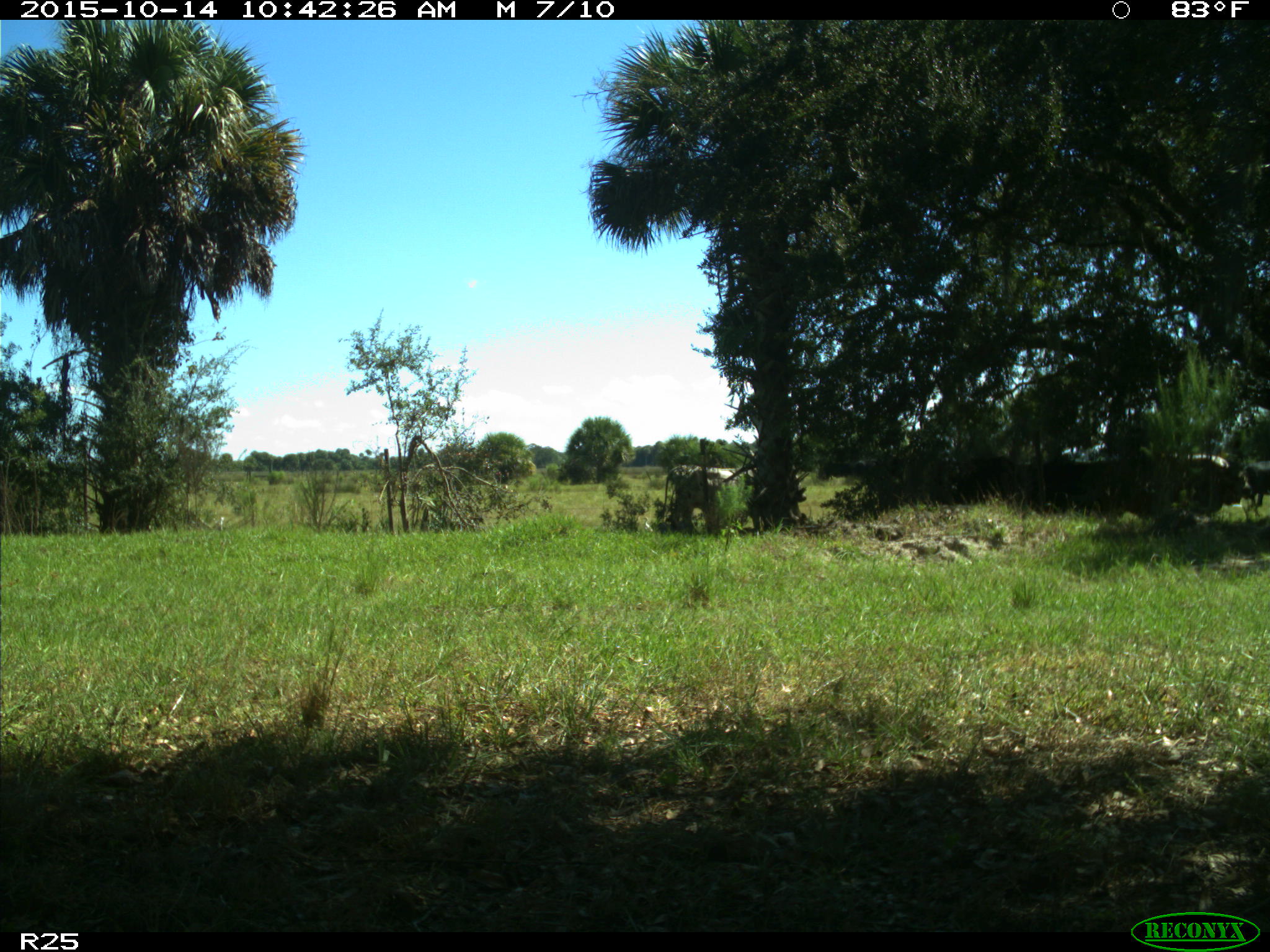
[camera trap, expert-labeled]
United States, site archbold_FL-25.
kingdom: Animalia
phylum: Chordata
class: Mammalia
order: Artiodactyla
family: Bovidae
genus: Bos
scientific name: Bos taurus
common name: domestic cow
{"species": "Bos taurus (domestic cow)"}